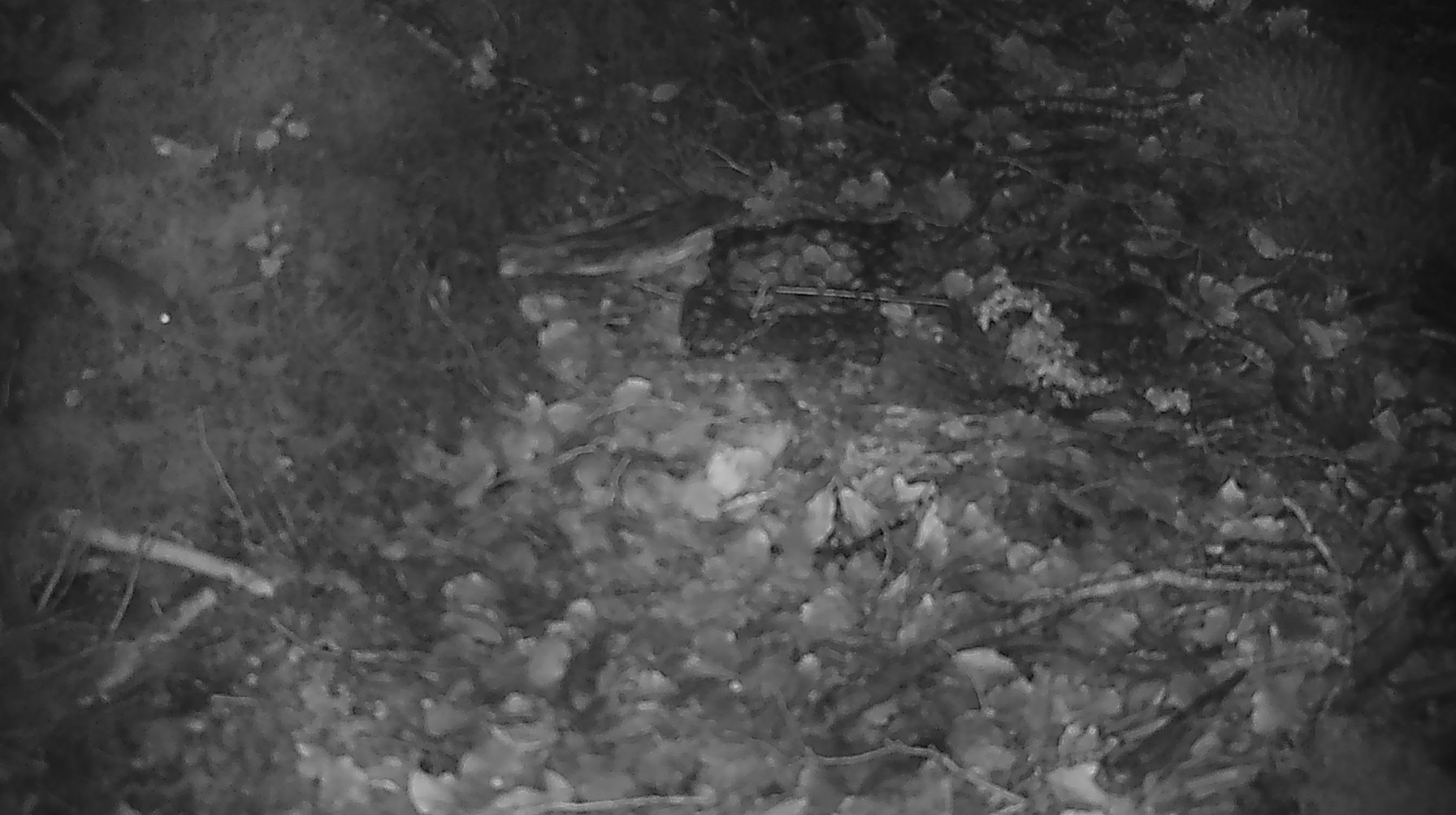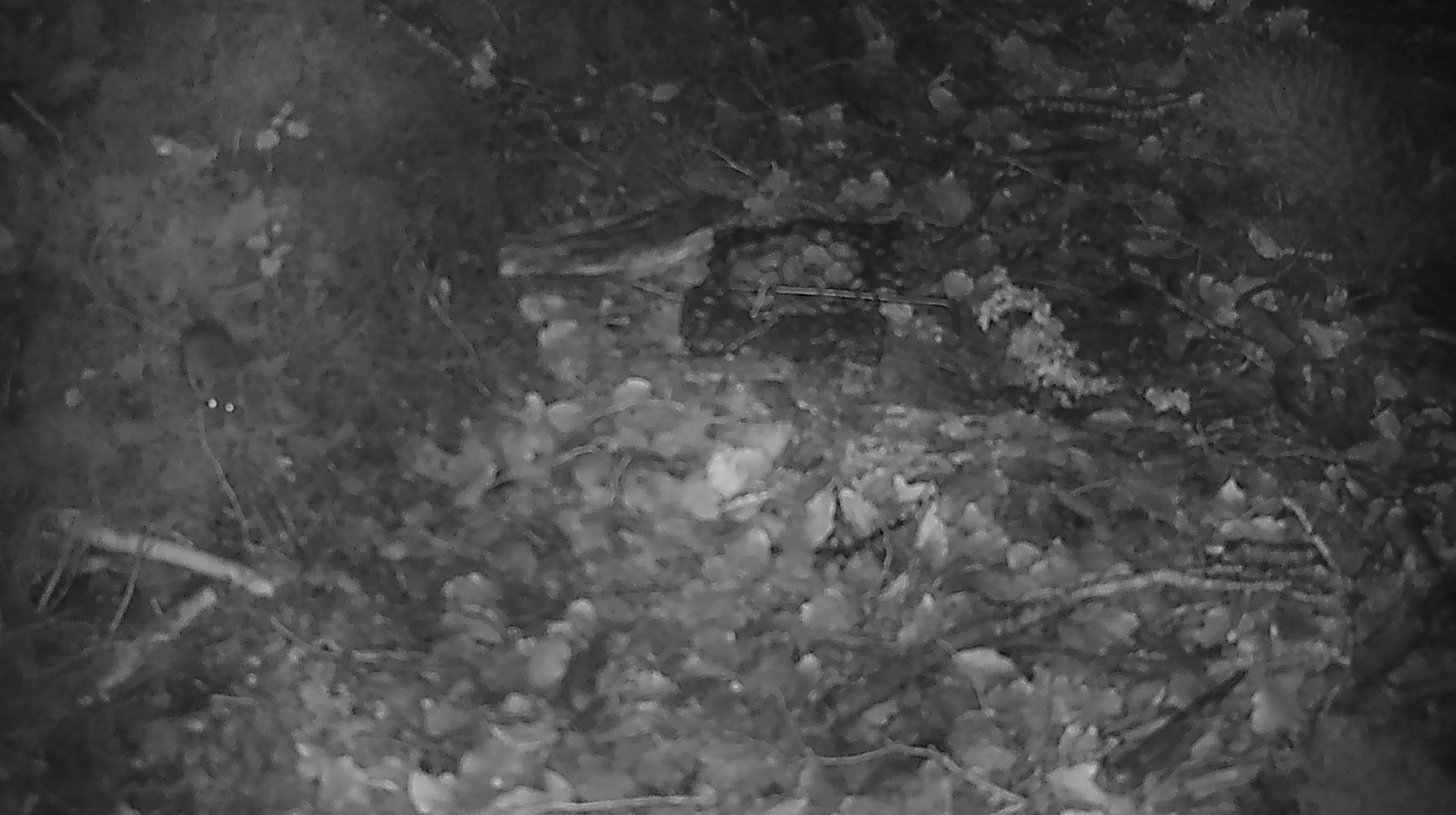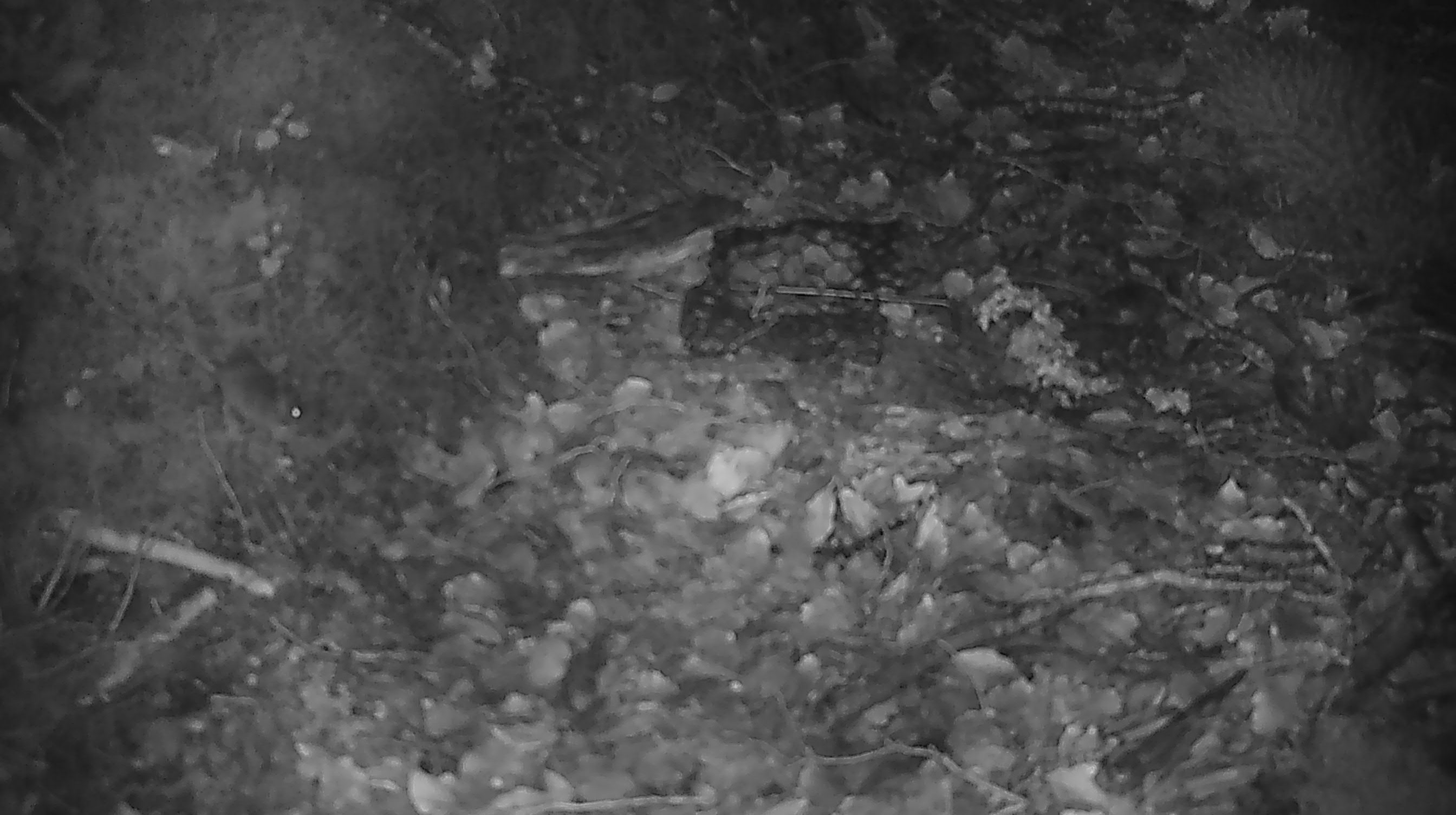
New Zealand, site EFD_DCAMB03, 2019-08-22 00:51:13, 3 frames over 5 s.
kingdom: Animalia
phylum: Chordata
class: Mammalia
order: Rodentia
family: Muridae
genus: Mus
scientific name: Mus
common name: mouse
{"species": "mouse (Mus)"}